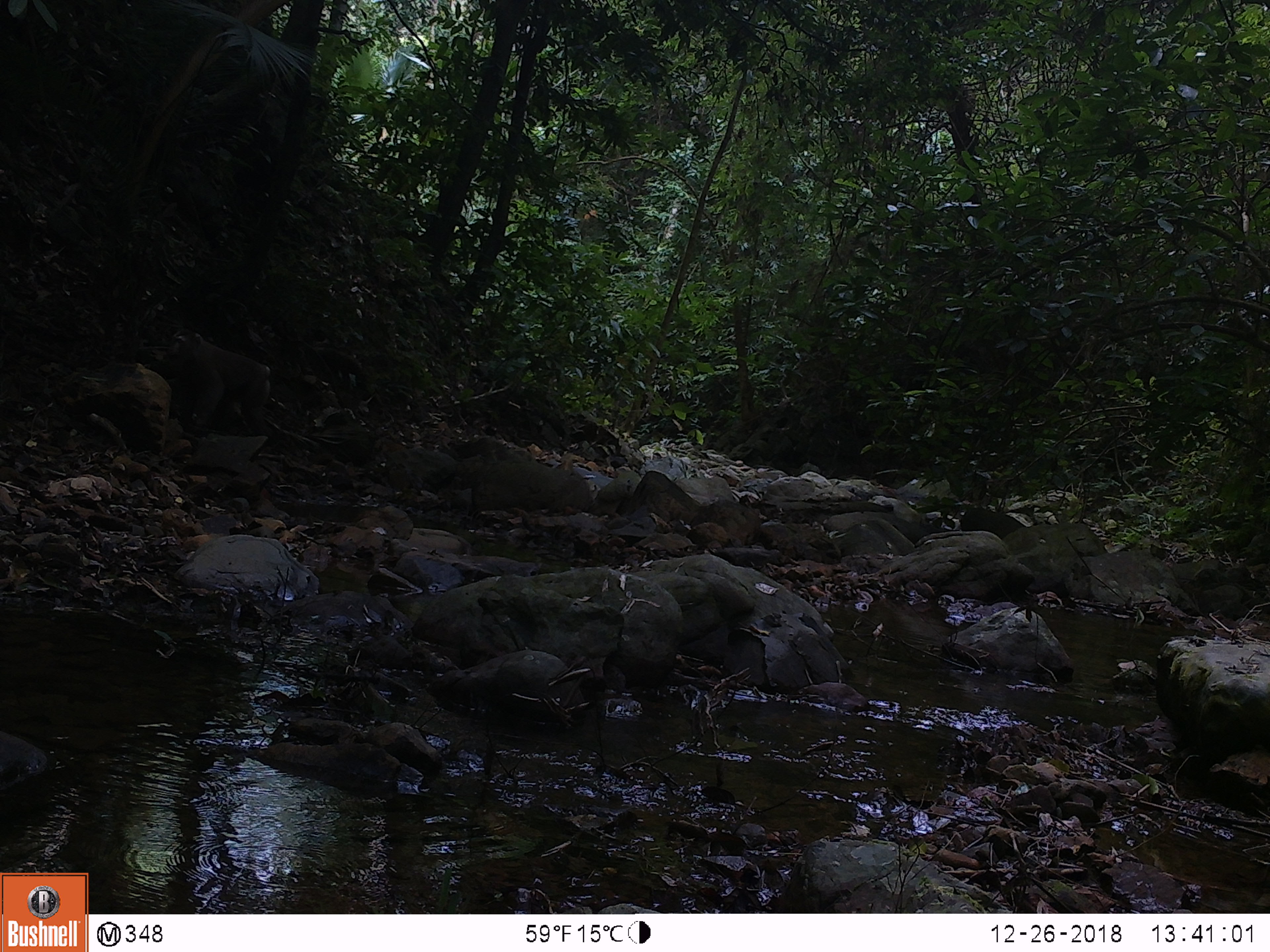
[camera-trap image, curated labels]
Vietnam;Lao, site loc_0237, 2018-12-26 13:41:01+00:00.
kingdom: Animalia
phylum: Chordata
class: Mammalia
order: Primates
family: Cercopithecidae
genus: Macaca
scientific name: Macaca nemestrina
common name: pig-tailed macaque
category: pig tailed macaque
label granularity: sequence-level